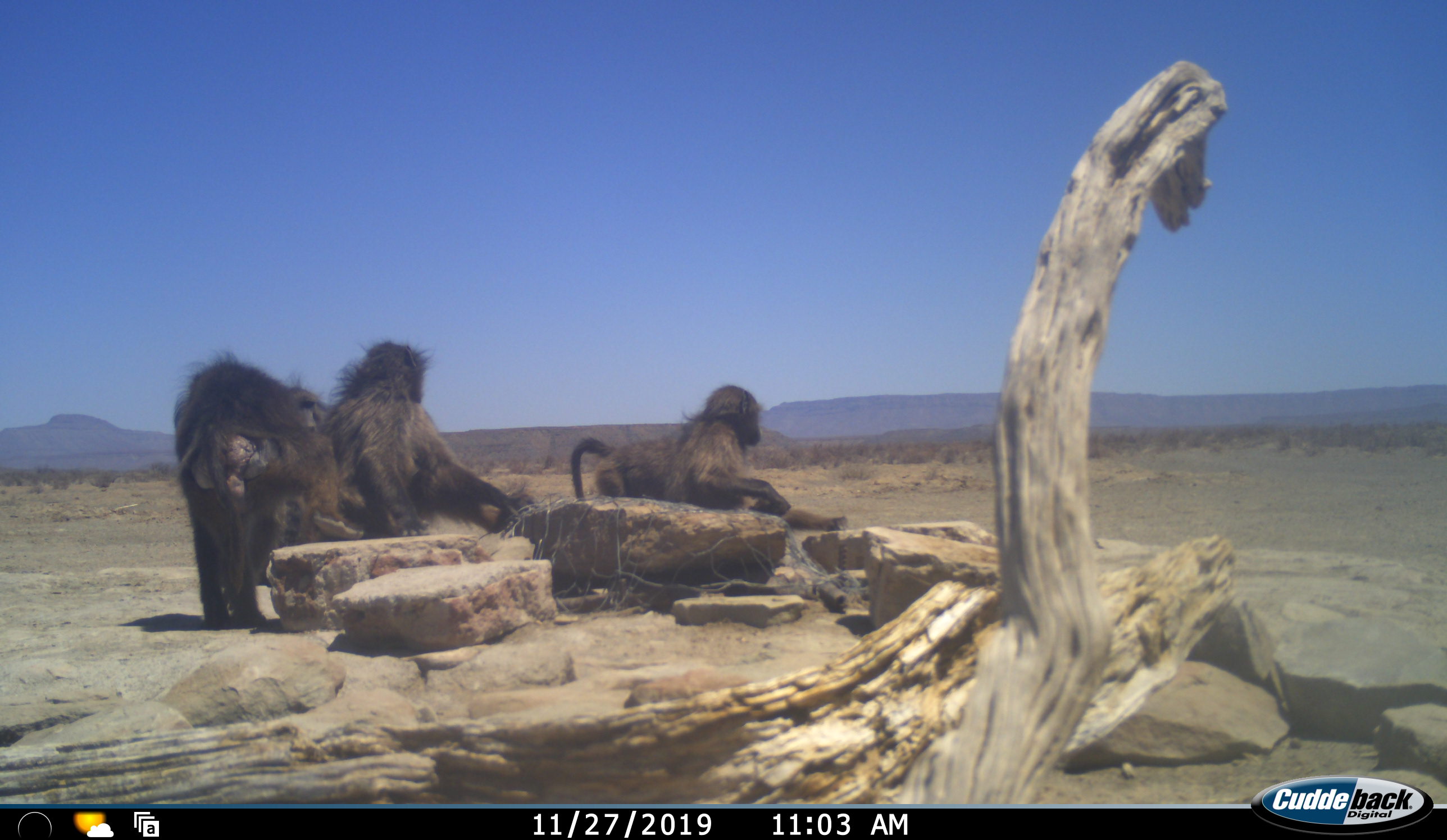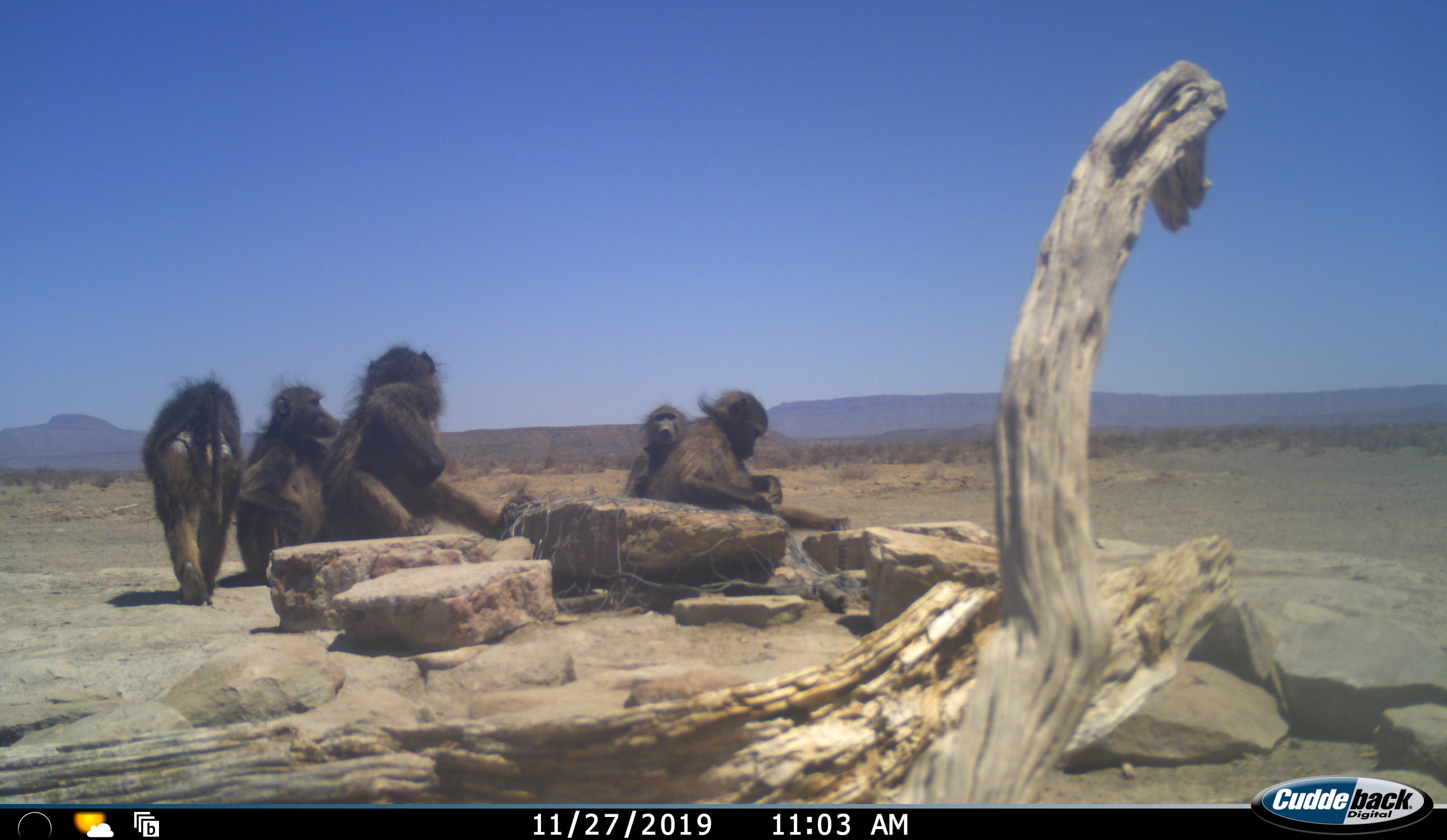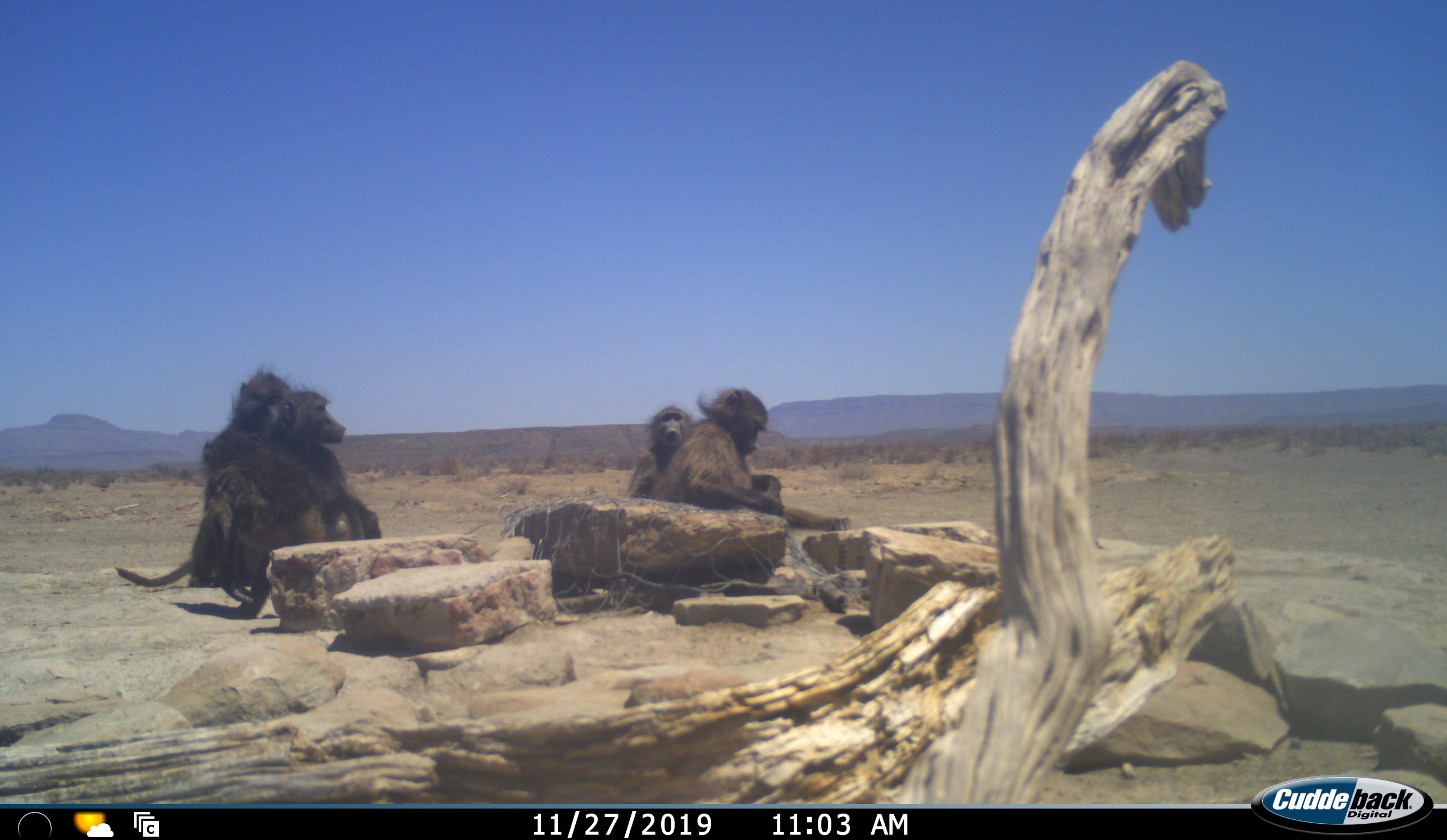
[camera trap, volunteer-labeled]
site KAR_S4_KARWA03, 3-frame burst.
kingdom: Animalia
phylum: Chordata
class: Mammalia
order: Primates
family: Cercopithecidae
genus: Papio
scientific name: Papio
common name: baboon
Baboon (Papio), count 5. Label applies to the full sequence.